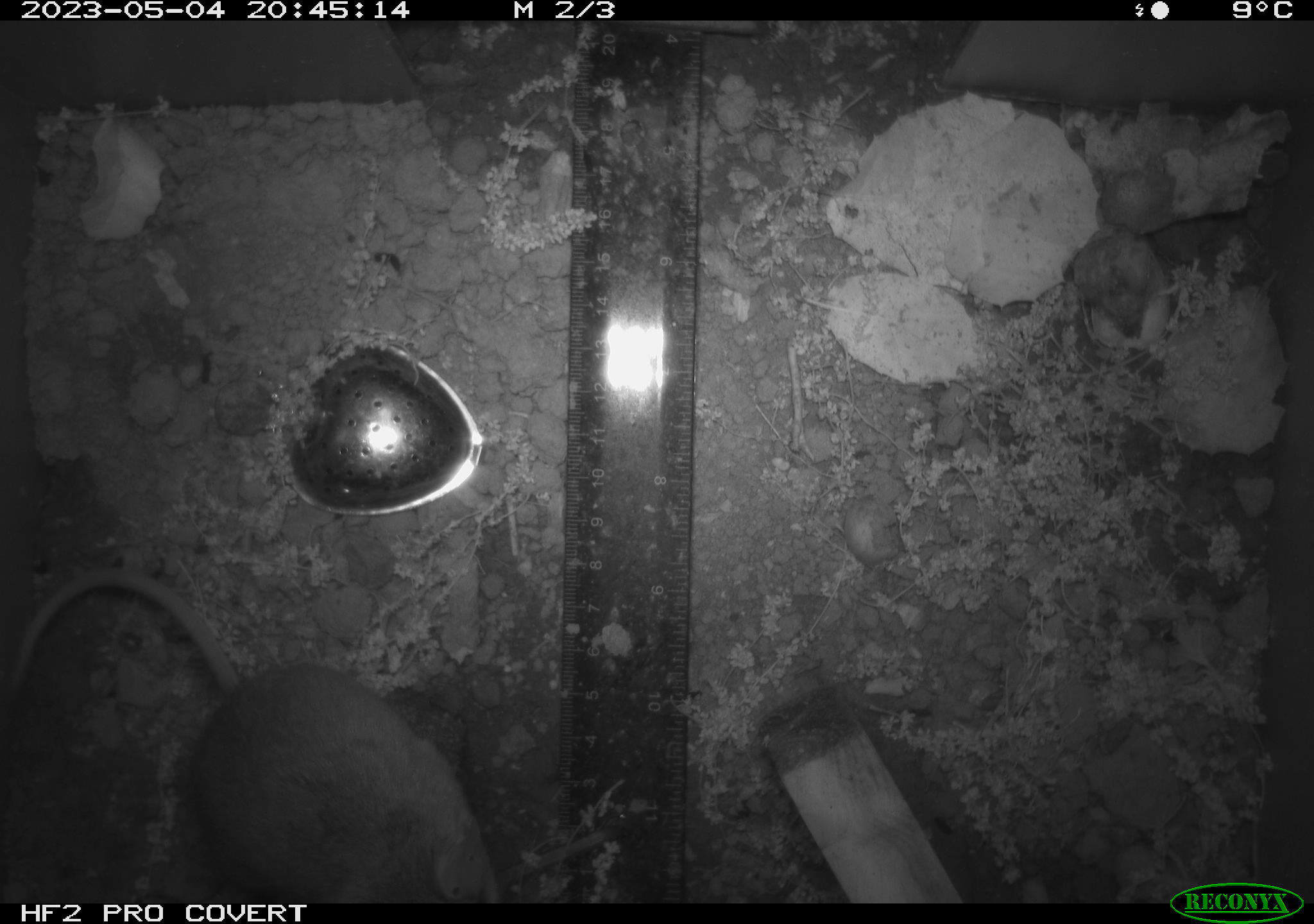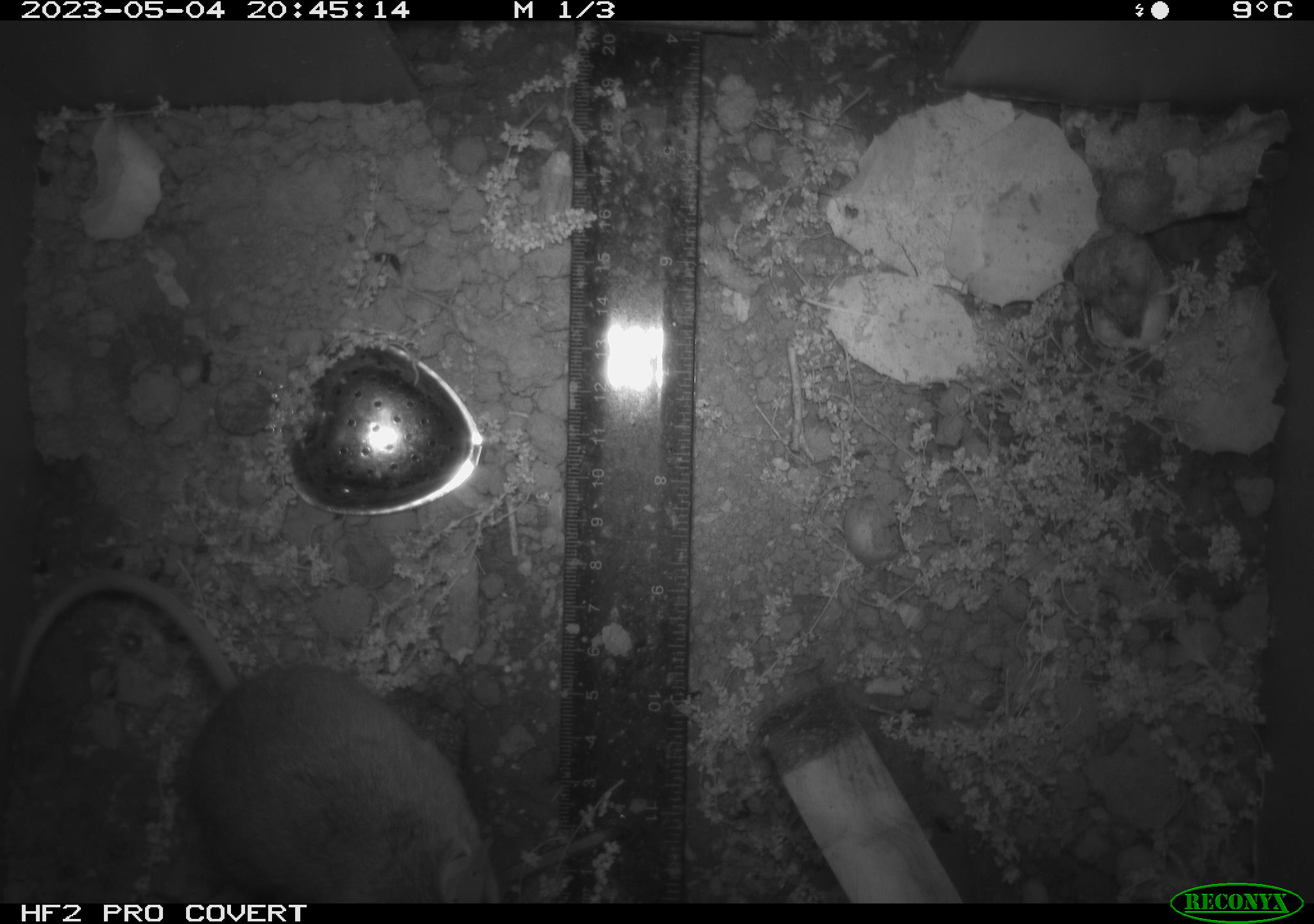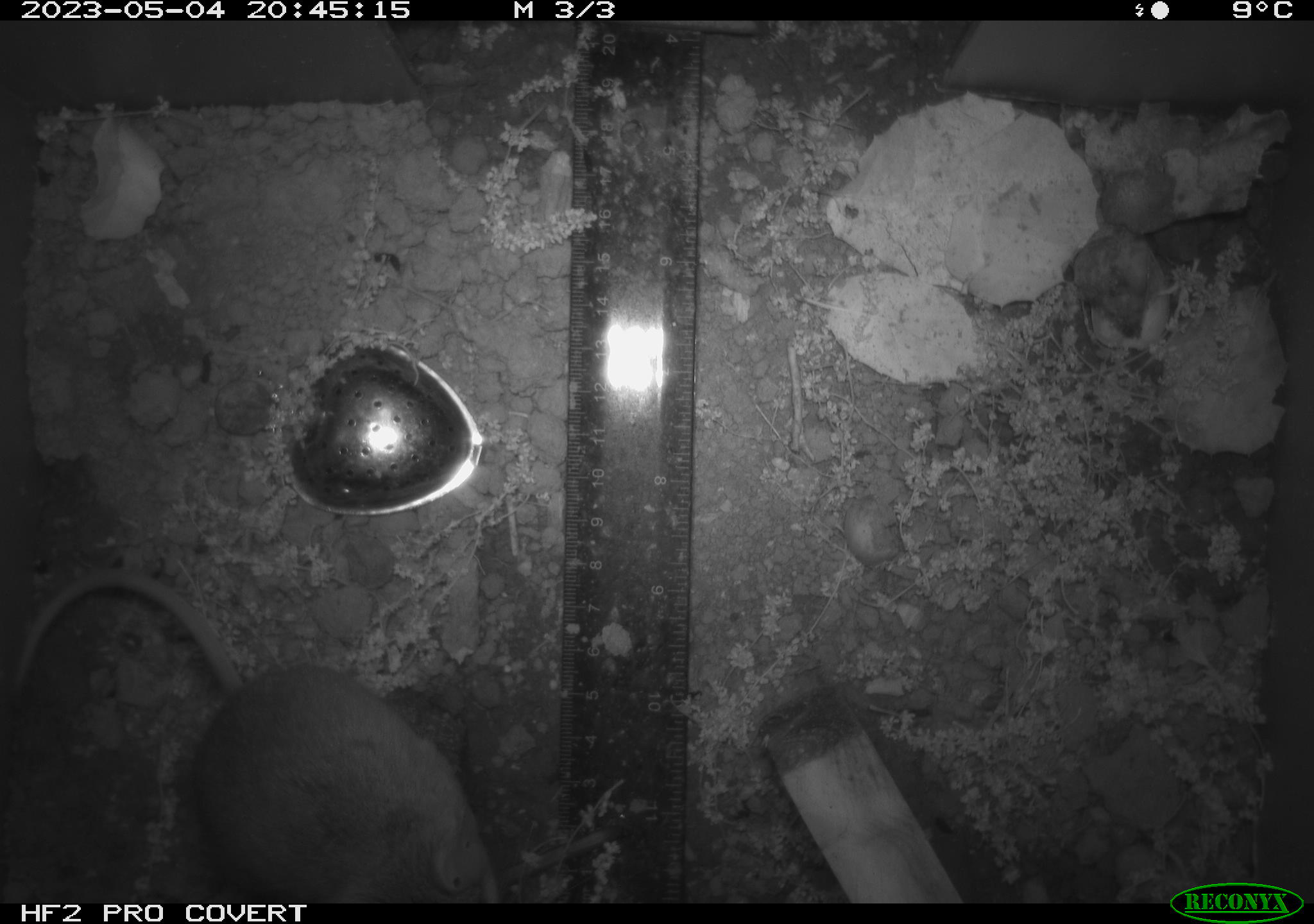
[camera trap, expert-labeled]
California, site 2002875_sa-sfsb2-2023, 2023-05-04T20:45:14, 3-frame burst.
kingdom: Animalia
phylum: Chordata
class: Mammalia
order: Rodentia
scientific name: Rodentia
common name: mouse species